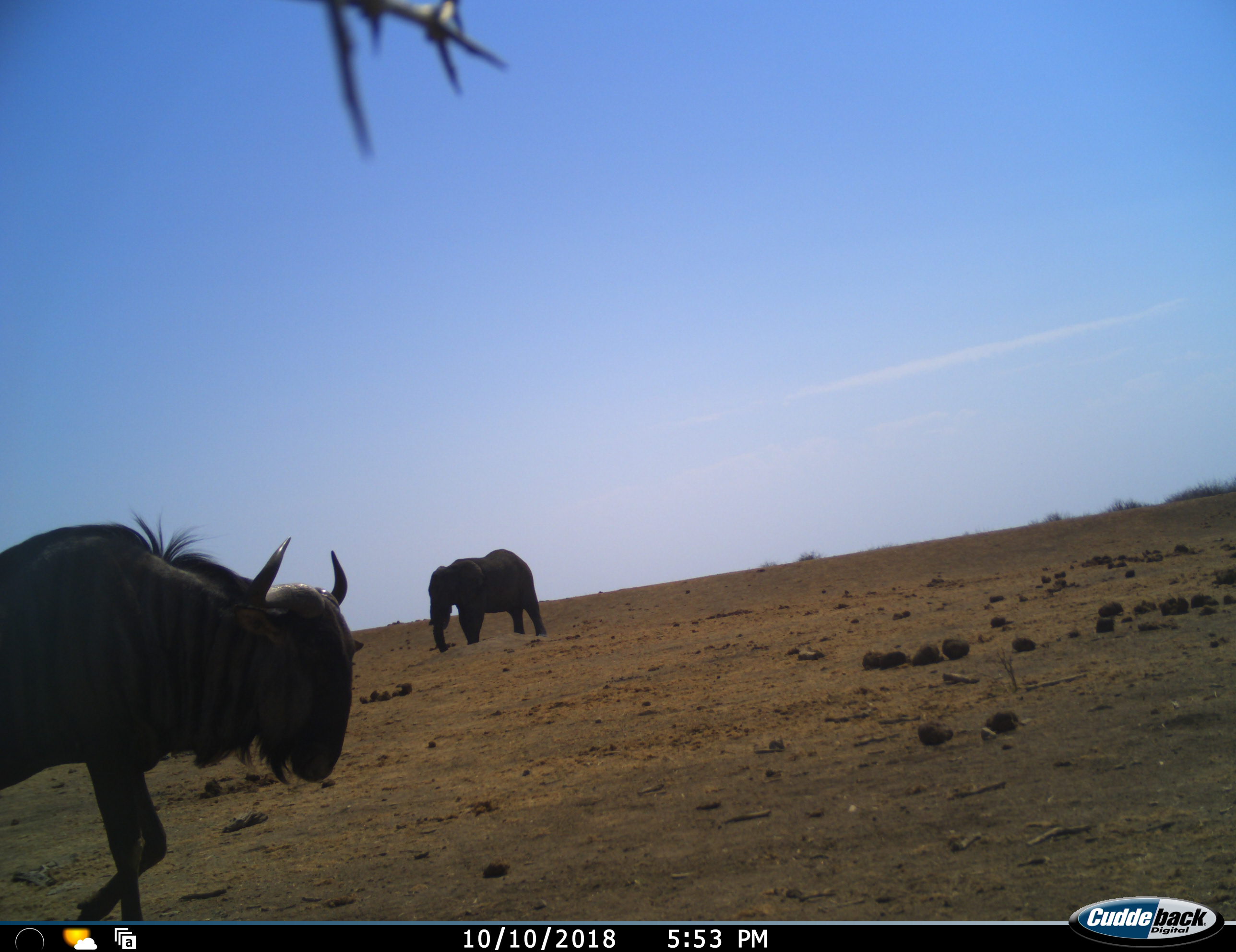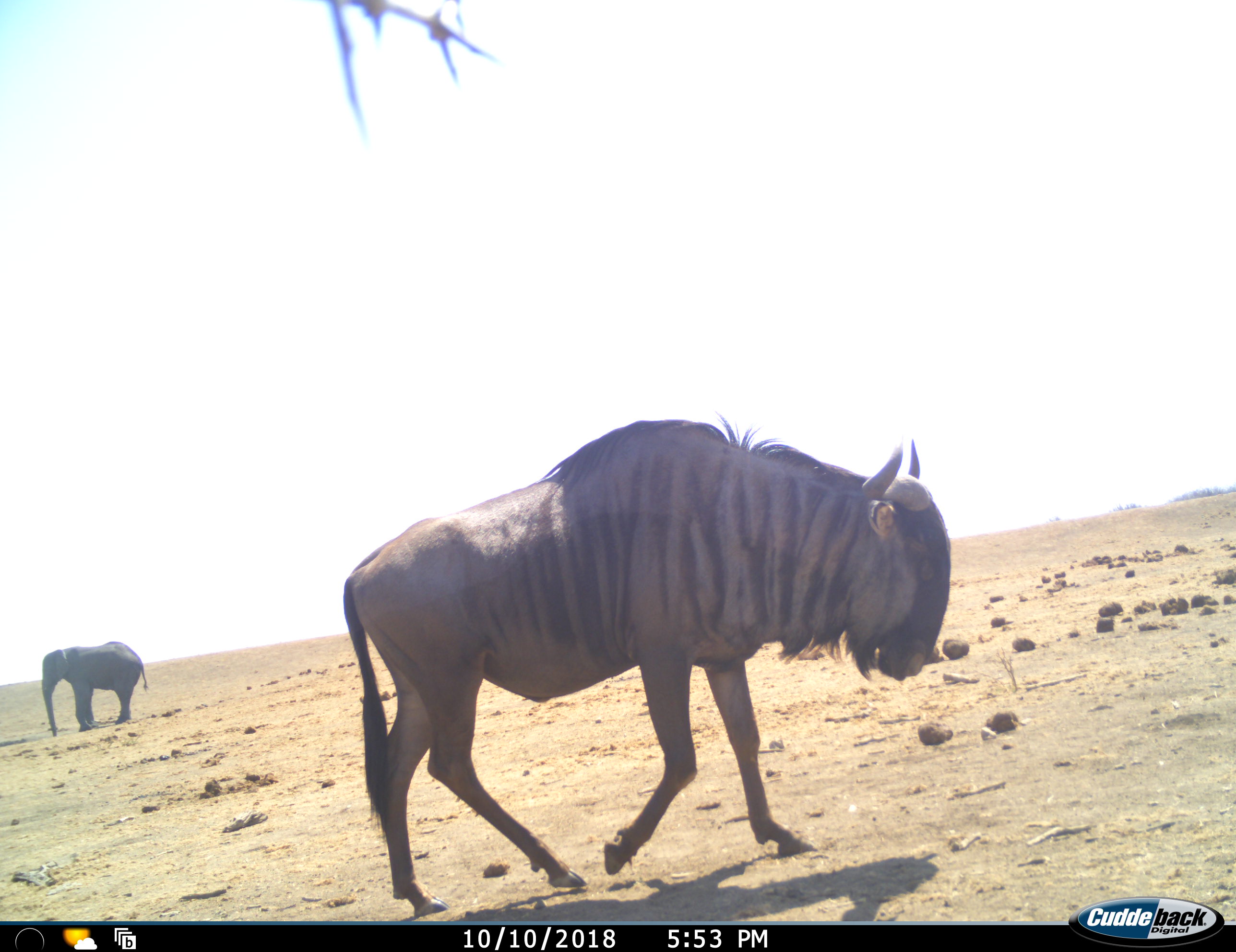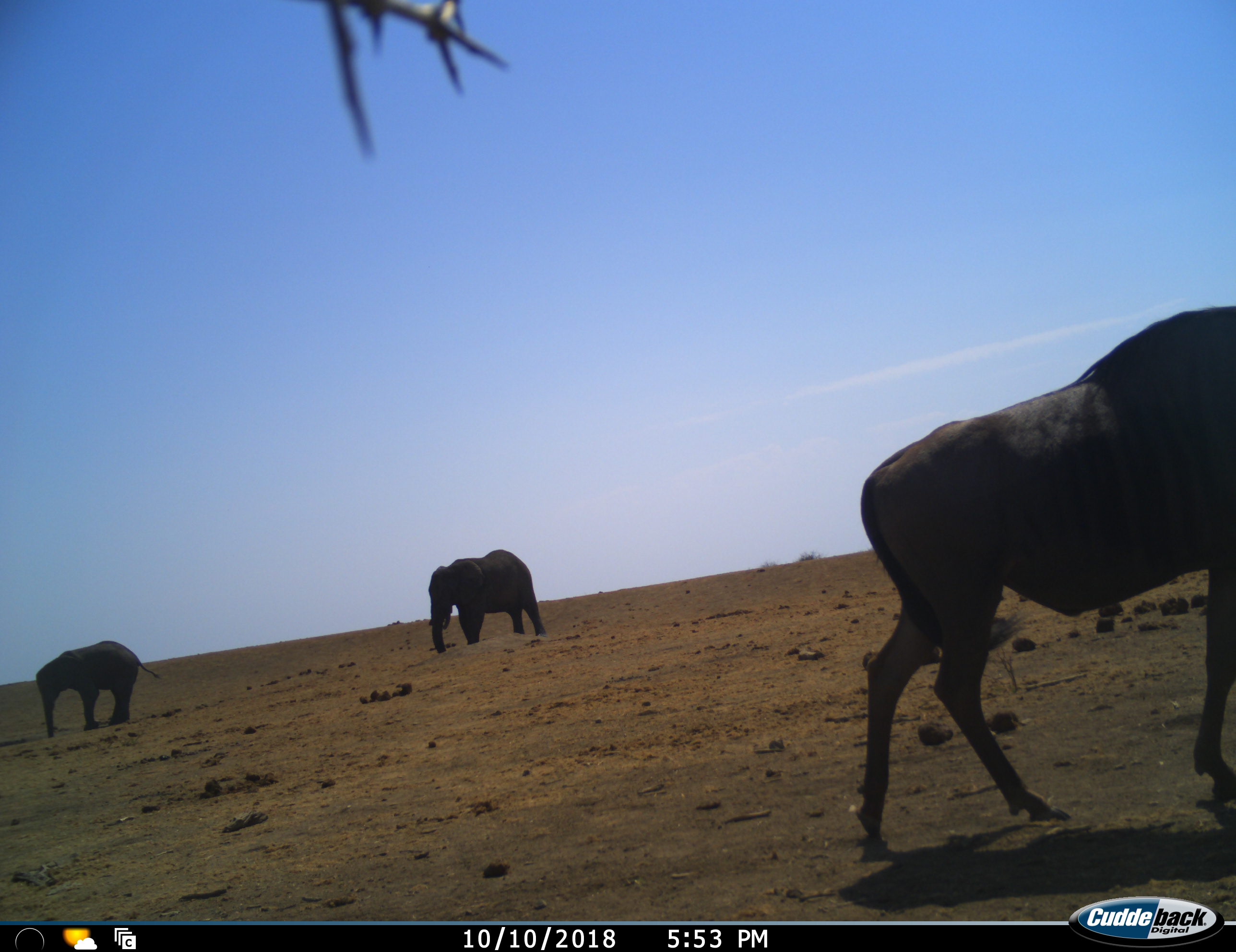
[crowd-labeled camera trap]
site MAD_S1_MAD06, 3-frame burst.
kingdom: Animalia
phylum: Chordata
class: Mammalia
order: Proboscidea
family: Elephantidae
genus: Loxodonta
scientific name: Loxodonta africana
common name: african bush elephant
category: elephant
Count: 2.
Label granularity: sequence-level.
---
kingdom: Animalia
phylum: Chordata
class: Mammalia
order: Artiodactyla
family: Bovidae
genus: Connochaetes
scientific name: Connochaetes taurinus taurinus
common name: blue wildebeest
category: wildebeestblue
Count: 1.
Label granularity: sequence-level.